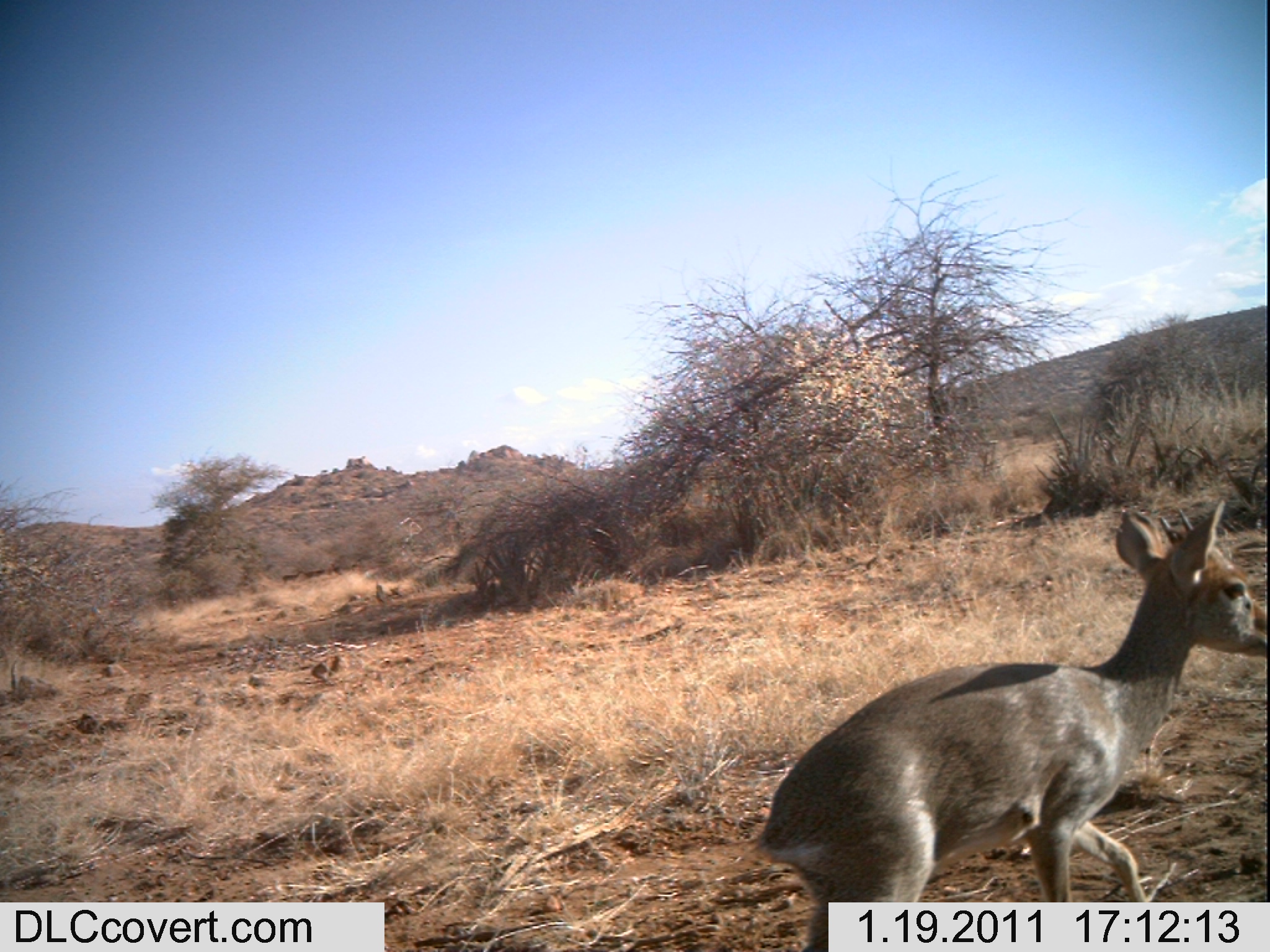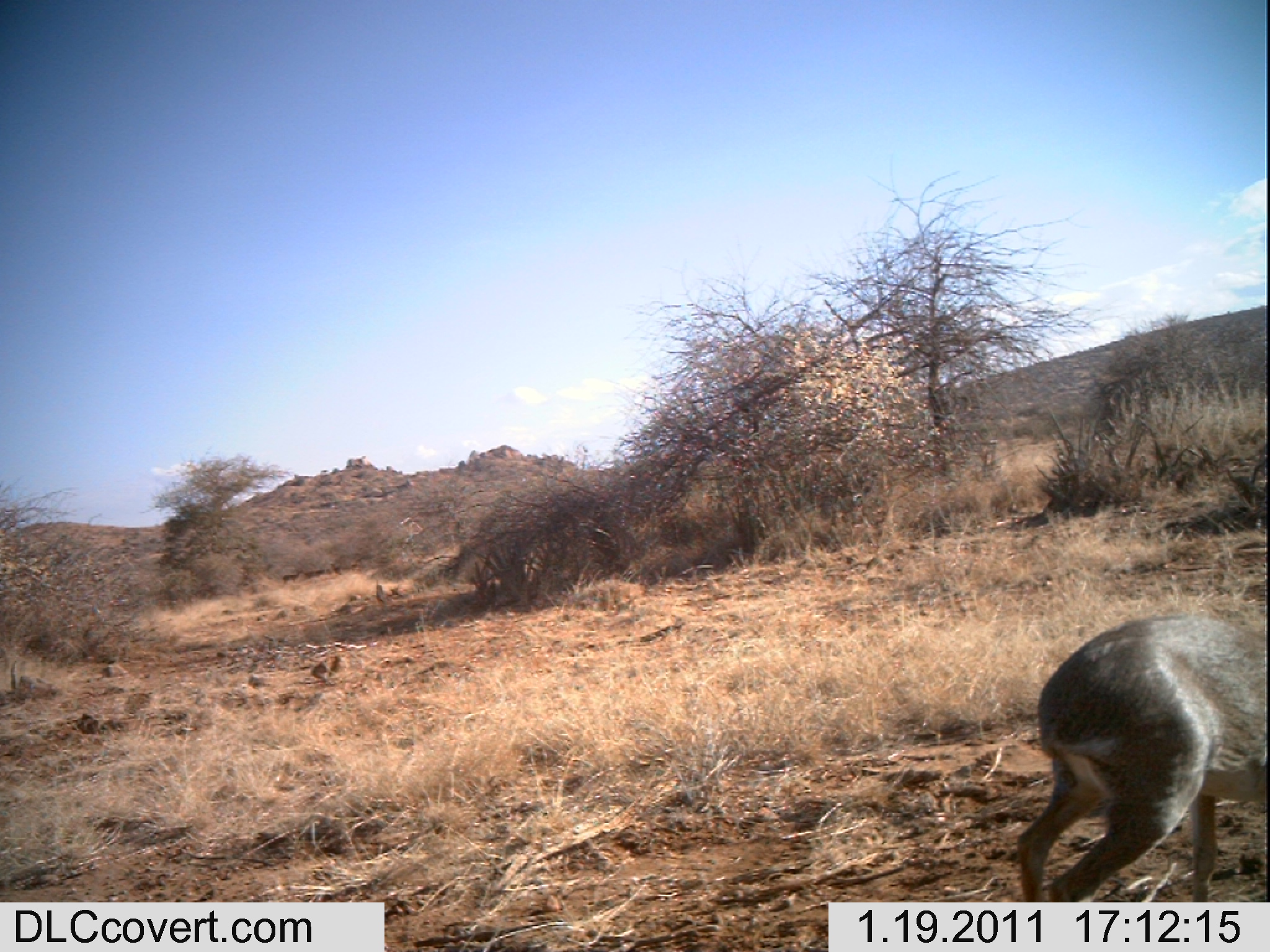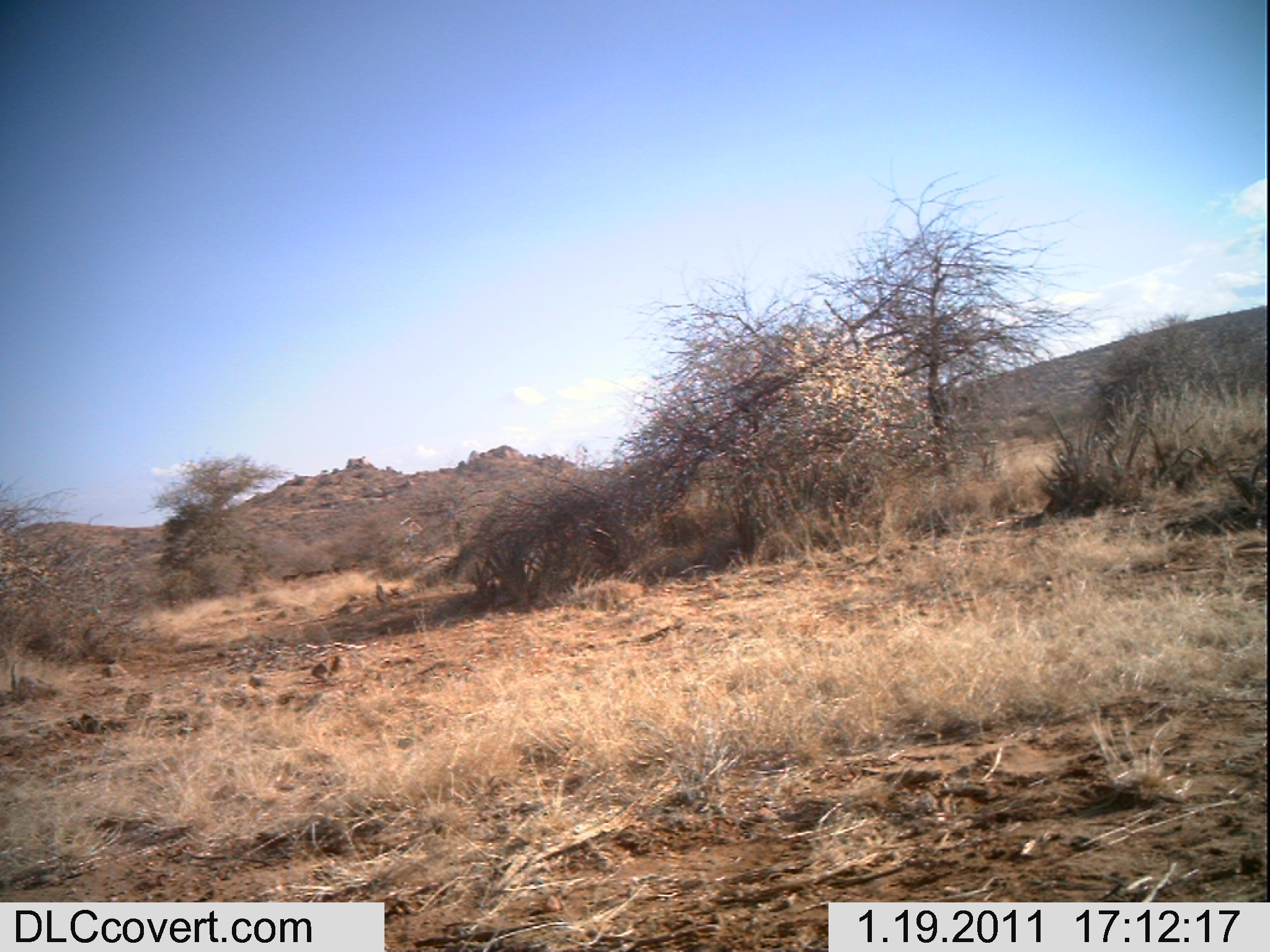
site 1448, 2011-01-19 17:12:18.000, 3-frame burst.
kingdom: Animalia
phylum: Chordata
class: Mammalia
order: Artiodactyla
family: Bovidae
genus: Madoqua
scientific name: Madoqua guentheri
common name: günther's dik-dik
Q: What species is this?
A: Madoqua guentheri (günther's dik-dik).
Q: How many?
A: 1.